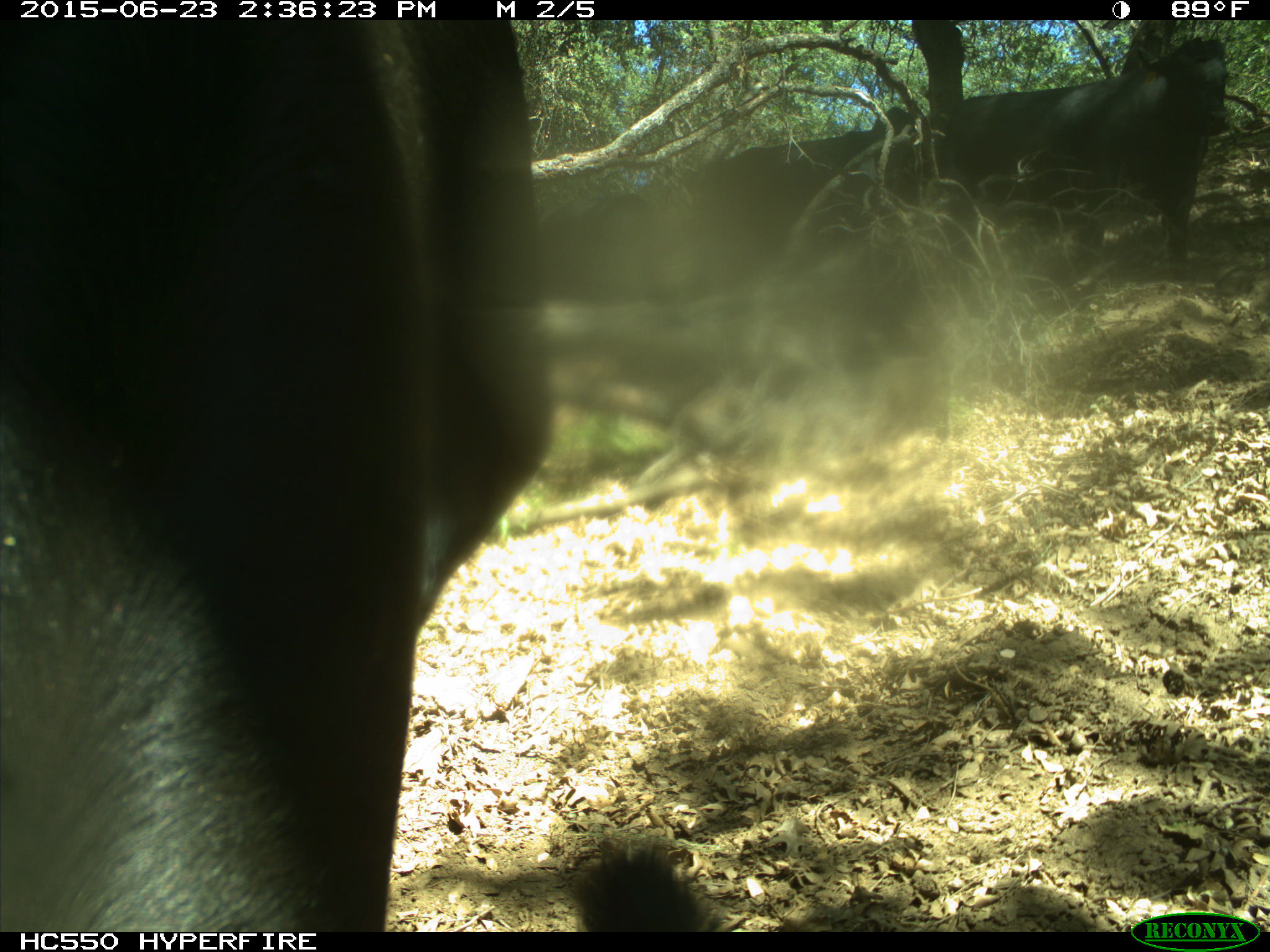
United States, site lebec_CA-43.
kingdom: Animalia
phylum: Chordata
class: Mammalia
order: Artiodactyla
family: Bovidae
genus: Bos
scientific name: Bos taurus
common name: domestic cow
Bos taurus (domestic cow).